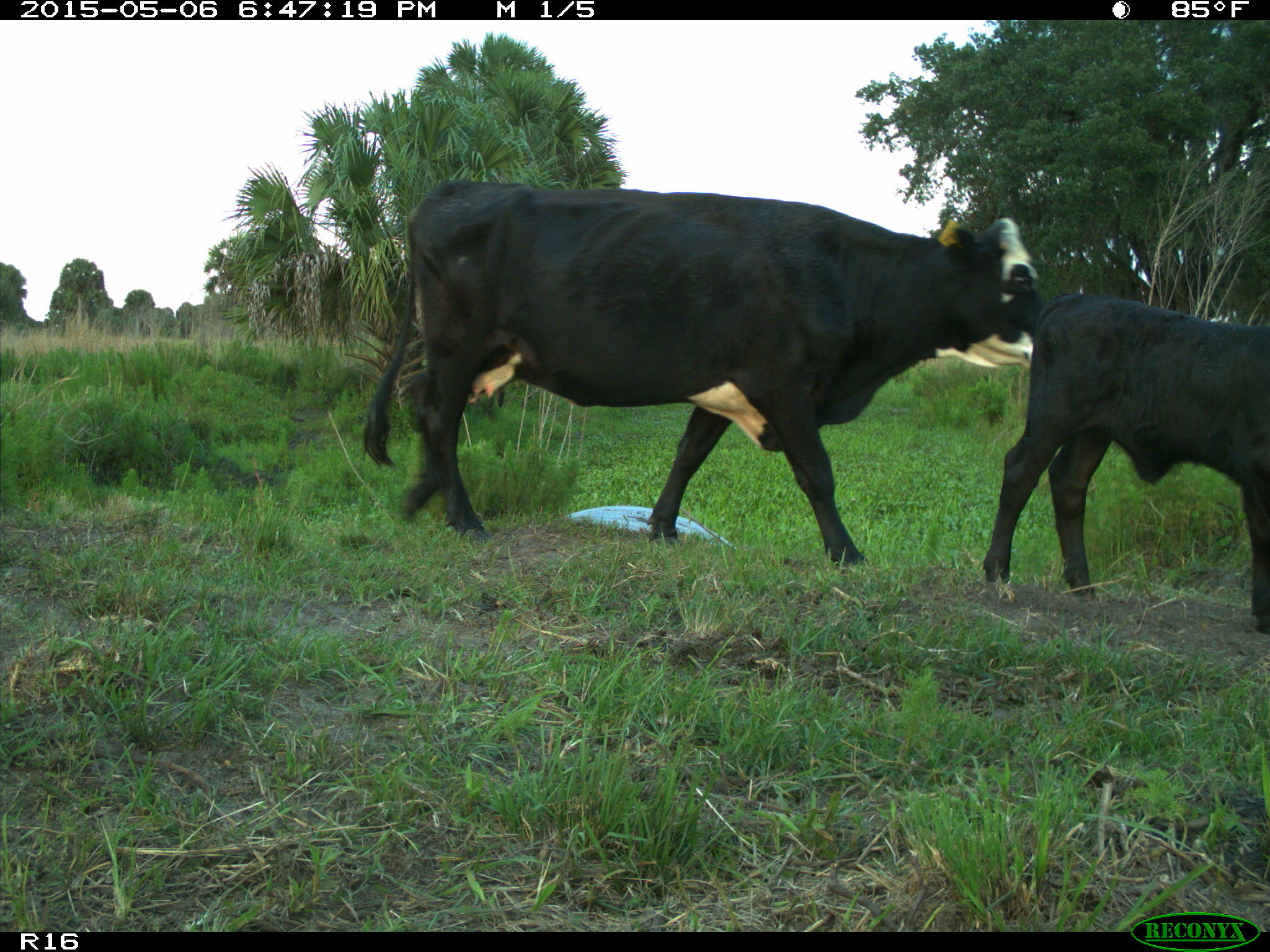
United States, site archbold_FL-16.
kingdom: Animalia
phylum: Chordata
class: Mammalia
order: Artiodactyla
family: Bovidae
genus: Bos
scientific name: Bos taurus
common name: domestic cow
Bos taurus (domestic cow).